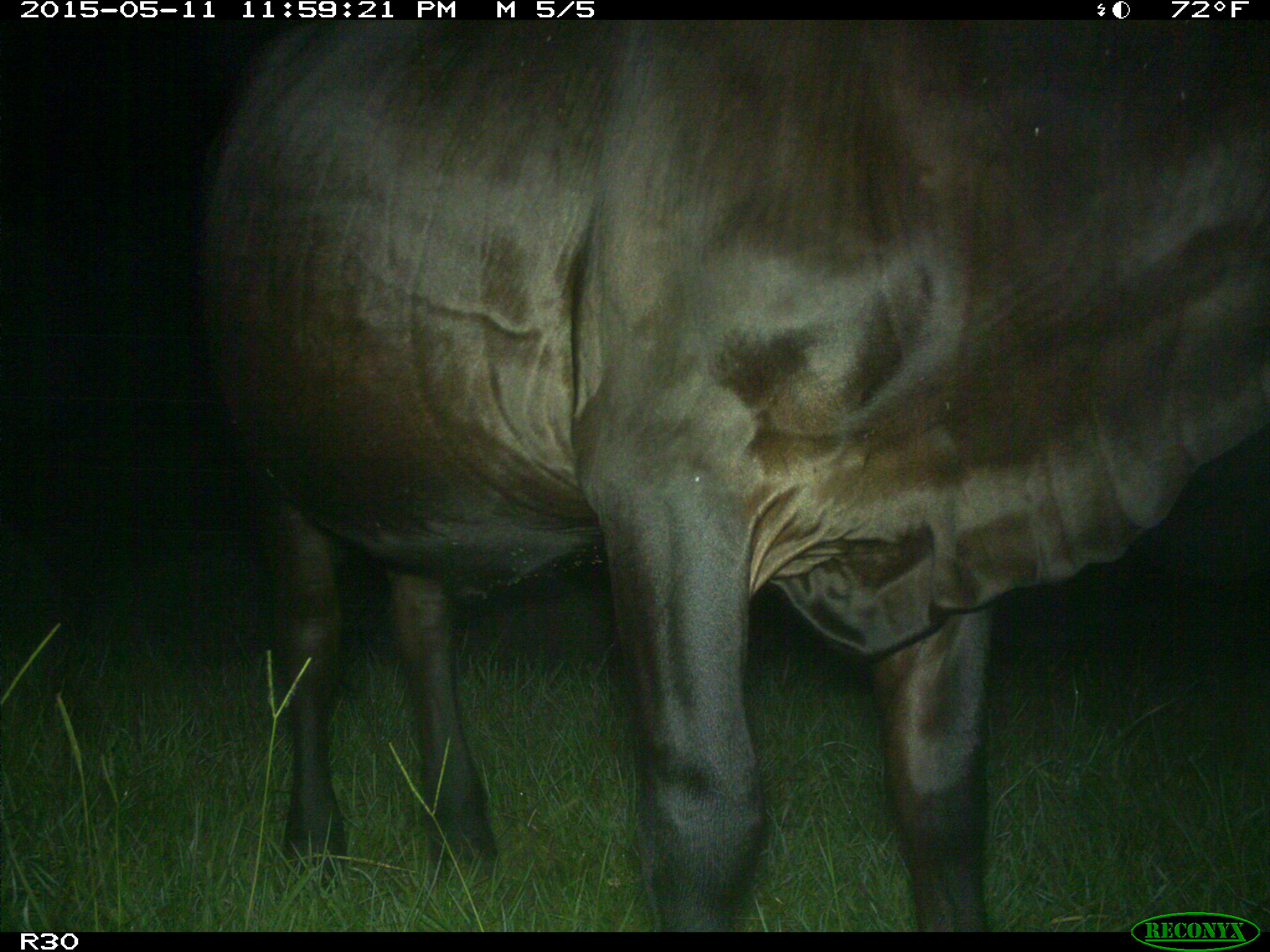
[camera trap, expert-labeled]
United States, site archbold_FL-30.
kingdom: Animalia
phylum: Chordata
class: Mammalia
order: Artiodactyla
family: Bovidae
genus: Bos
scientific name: Bos taurus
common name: domestic cow